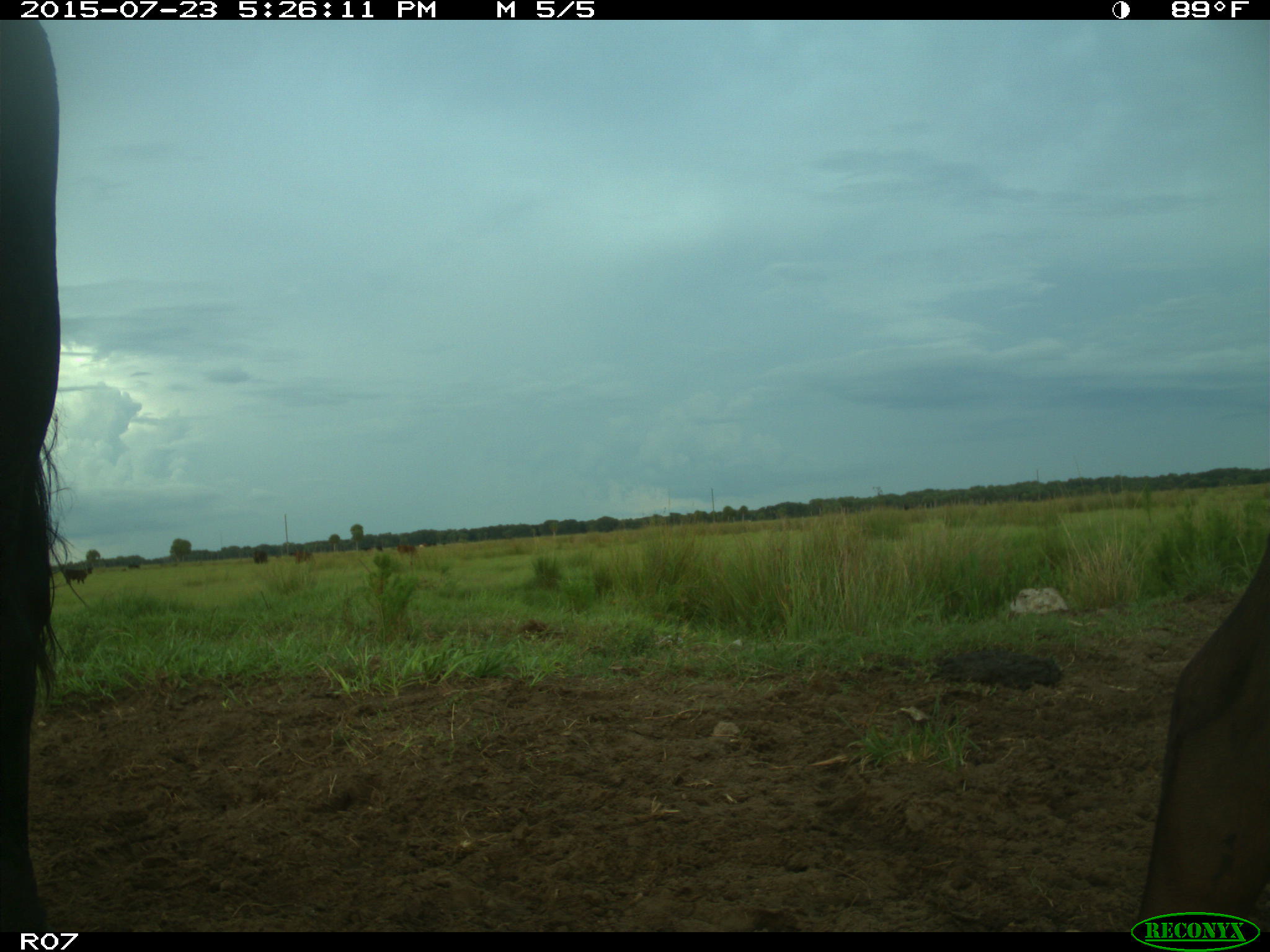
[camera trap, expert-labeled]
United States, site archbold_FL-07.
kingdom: Animalia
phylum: Chordata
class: Mammalia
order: Artiodactyla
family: Bovidae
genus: Bos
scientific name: Bos taurus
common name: domestic cow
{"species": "Bos taurus (domestic cow)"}